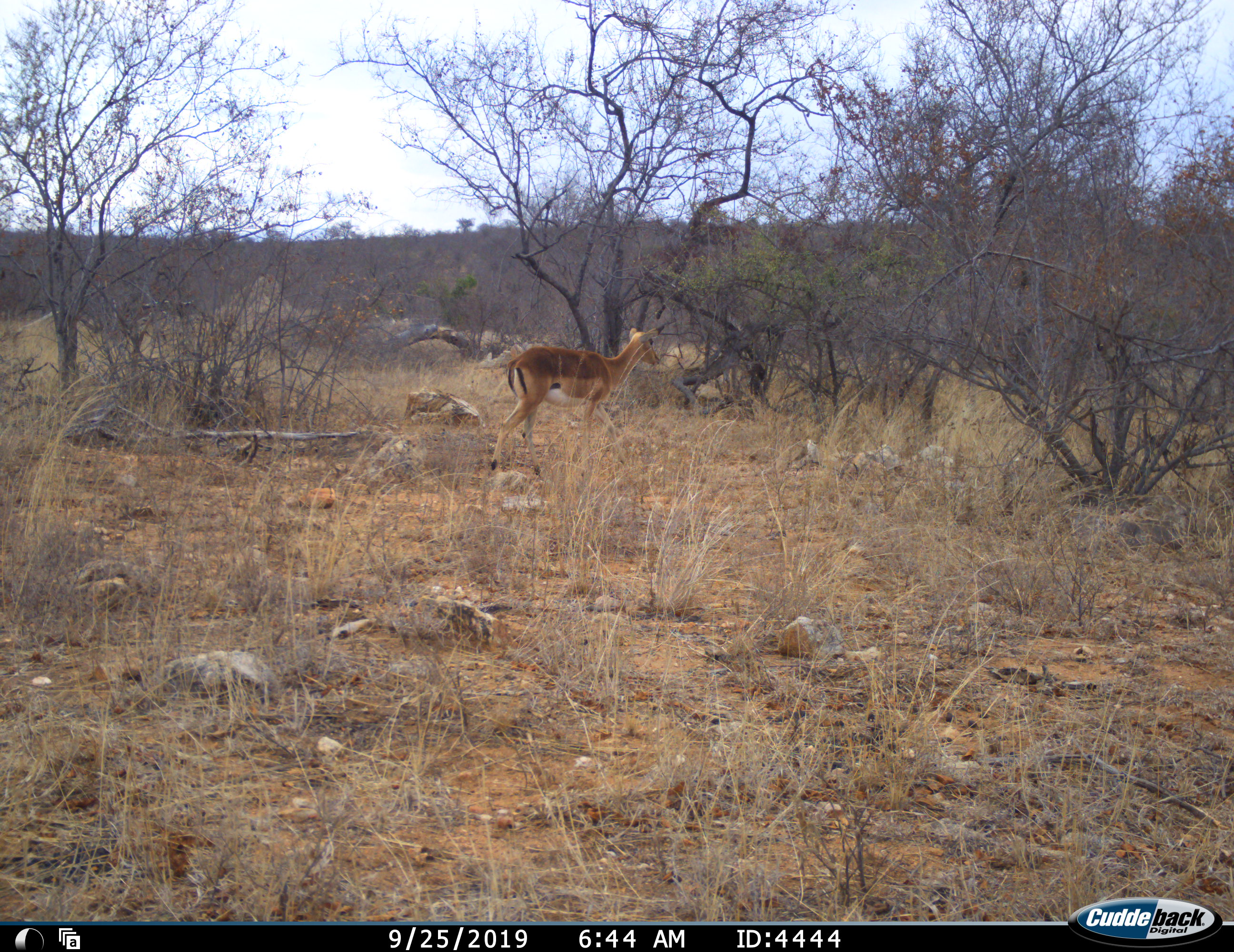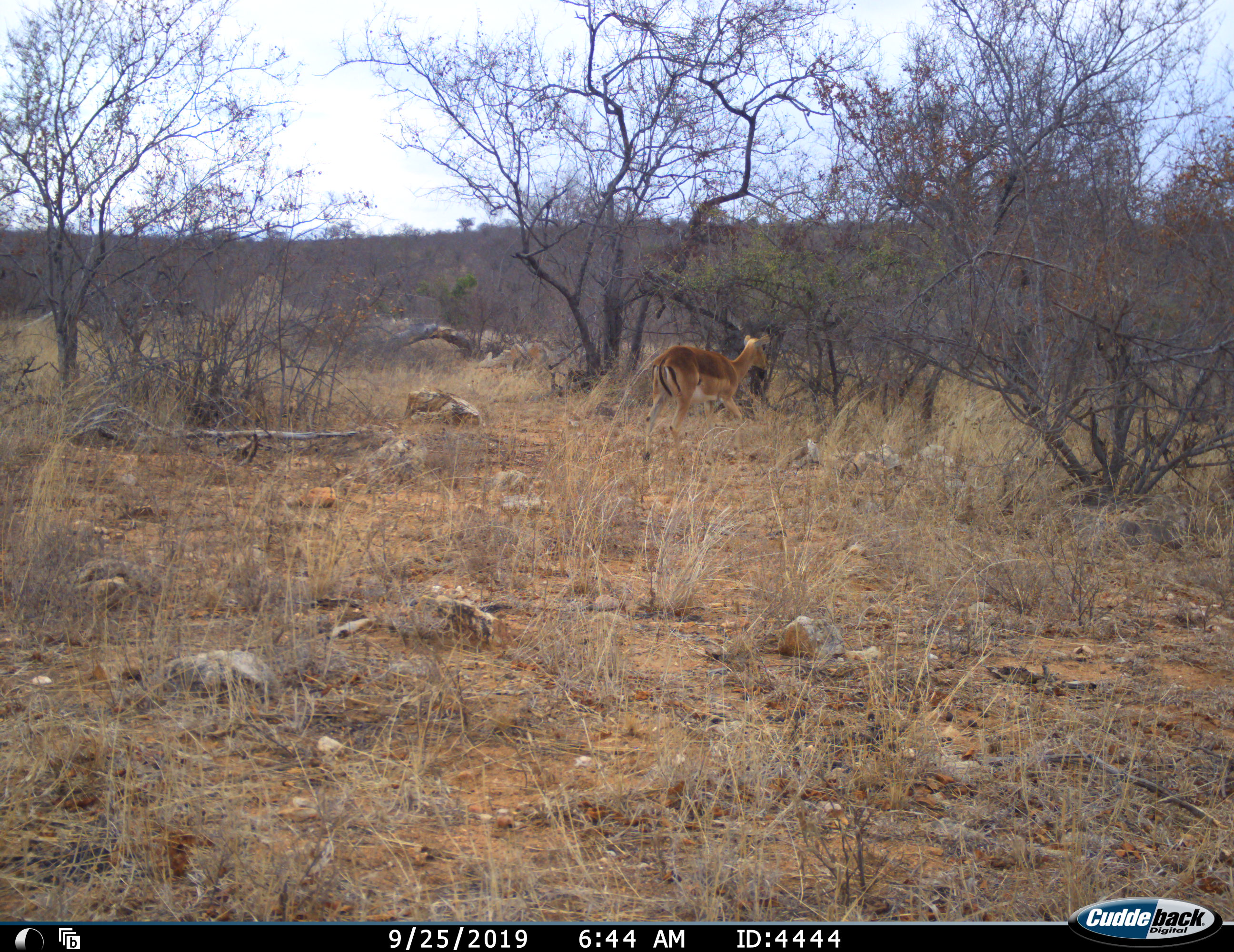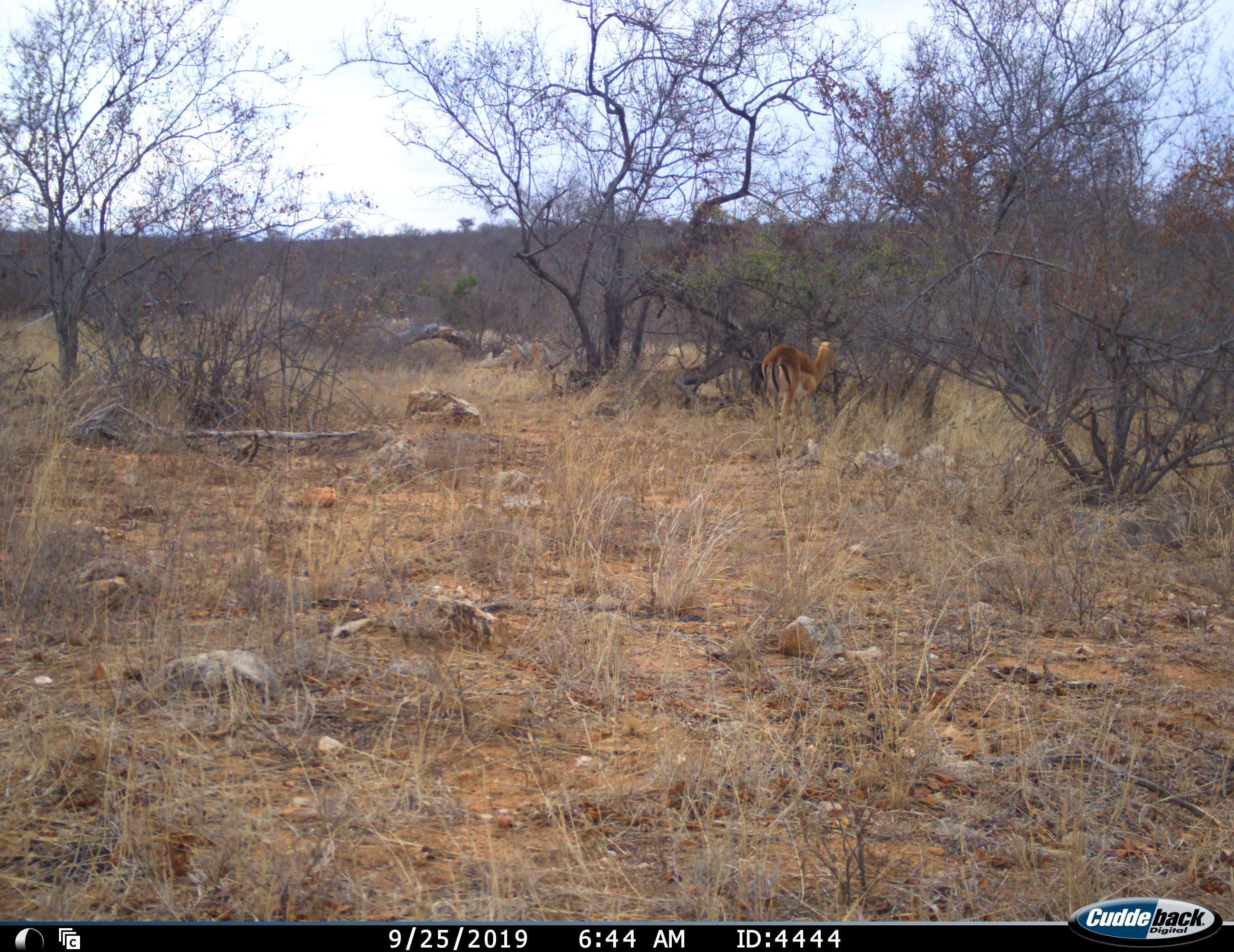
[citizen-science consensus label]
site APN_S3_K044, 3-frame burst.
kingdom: Animalia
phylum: Chordata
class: Mammalia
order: Artiodactyla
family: Bovidae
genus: Aepyceros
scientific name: Aepyceros melampus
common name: impala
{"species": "impala (Aepyceros melampus)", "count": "1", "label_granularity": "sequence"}